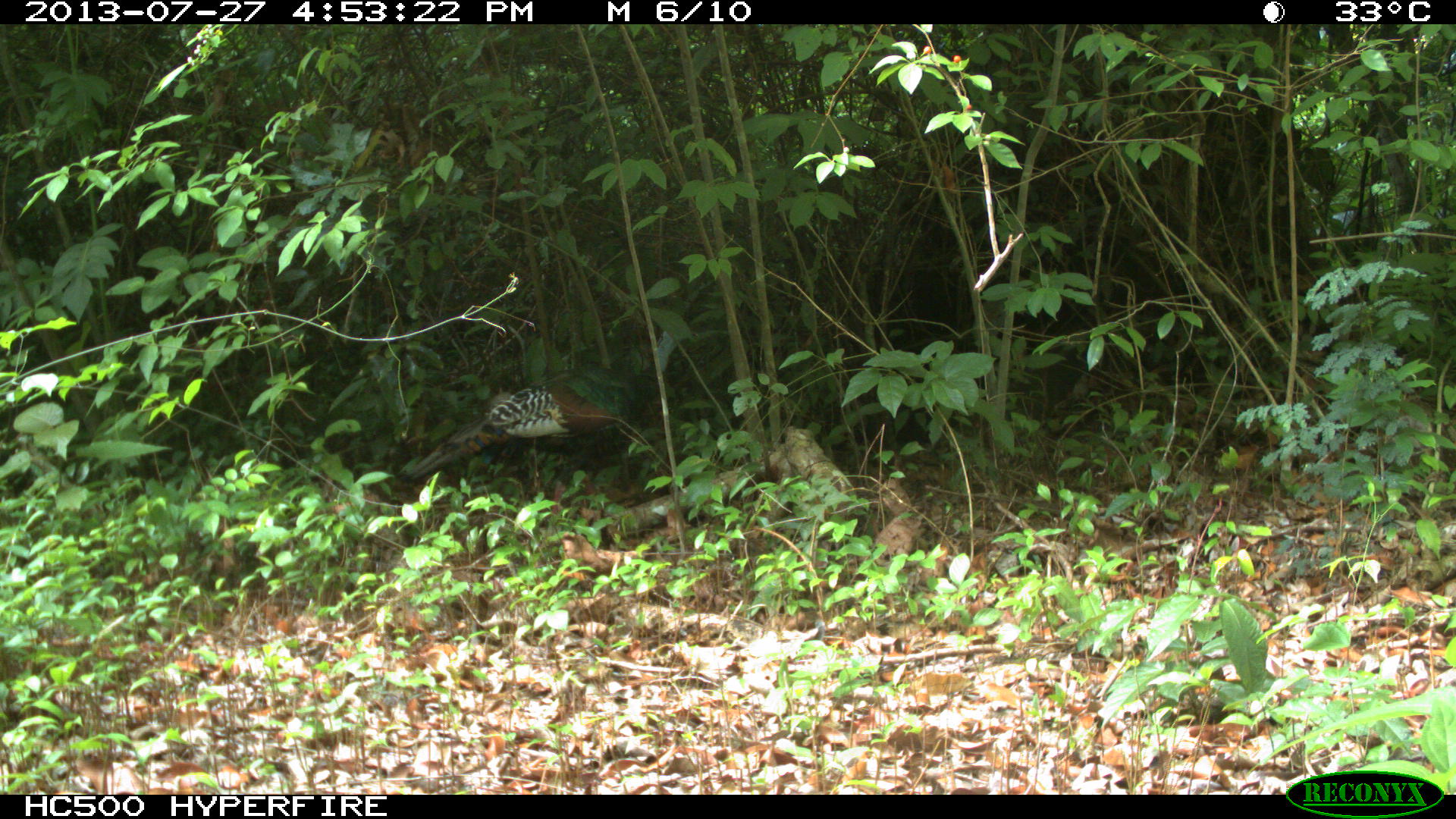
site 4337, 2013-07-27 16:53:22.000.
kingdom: Animalia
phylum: Chordata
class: Aves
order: Galliformes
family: Phasianidae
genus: Meleagris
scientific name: Meleagris ocellata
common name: ocellated turkey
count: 1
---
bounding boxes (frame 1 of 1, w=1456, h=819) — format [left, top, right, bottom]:
meleagris ocellata: [397, 368, 683, 515]